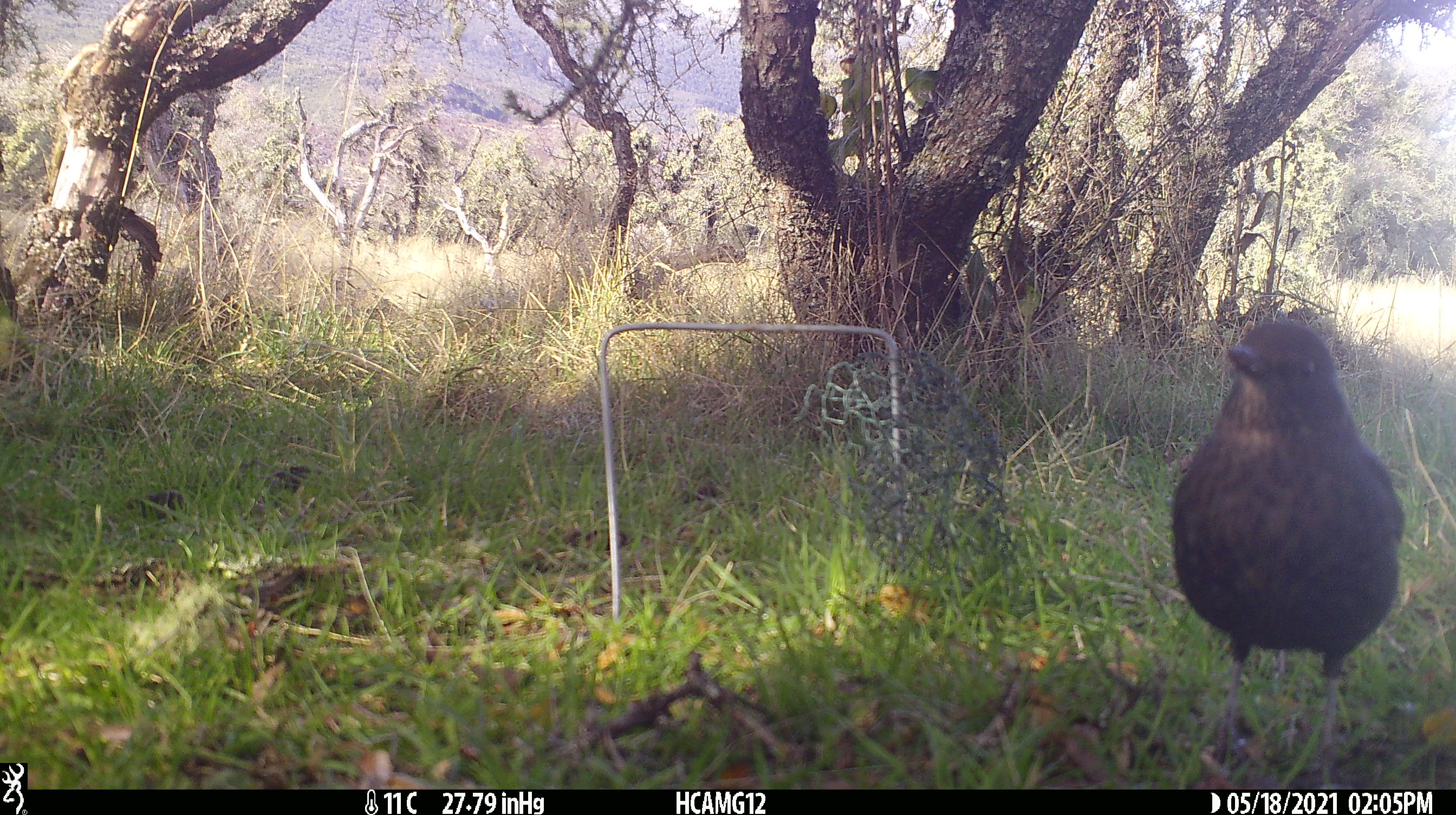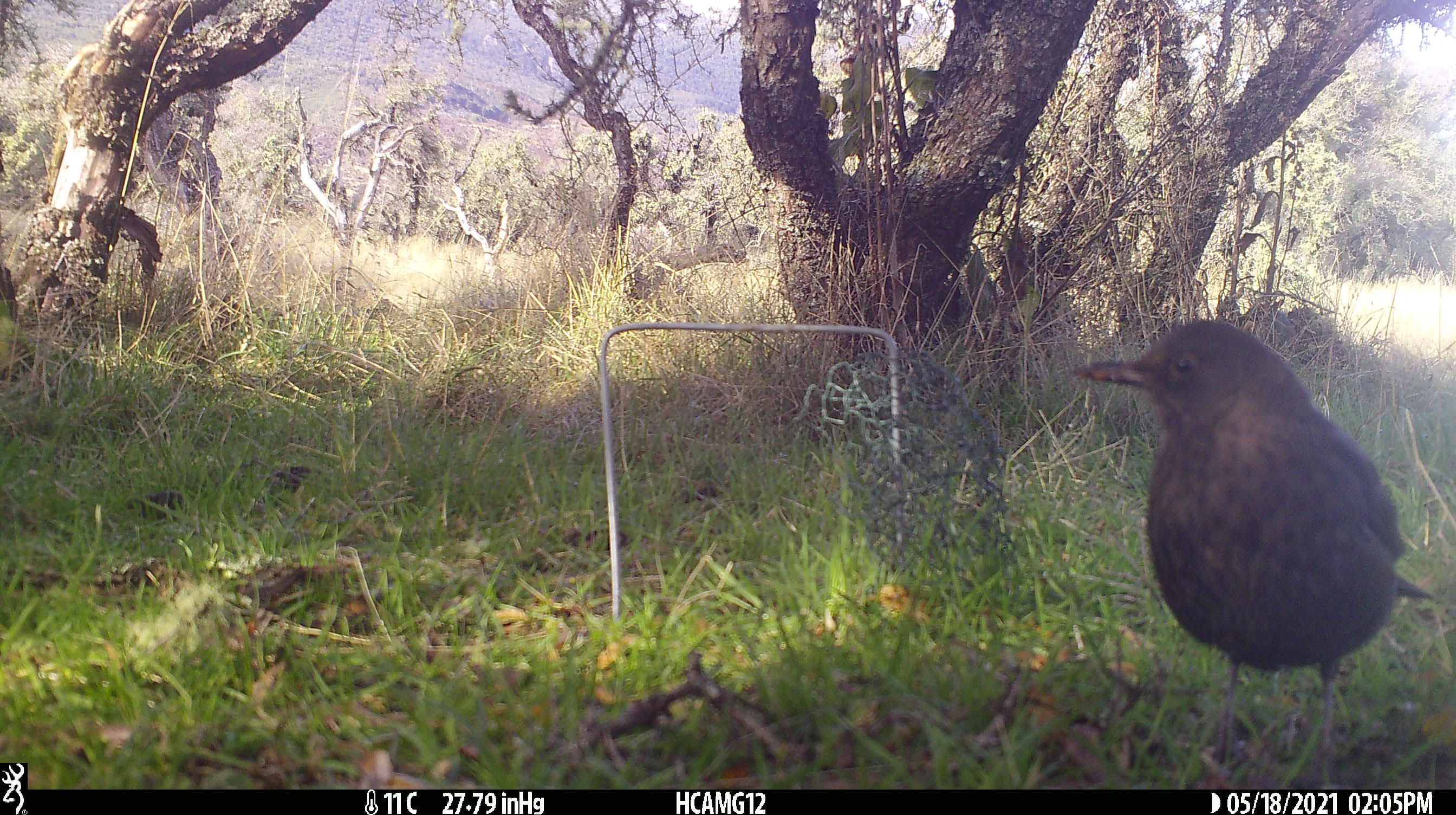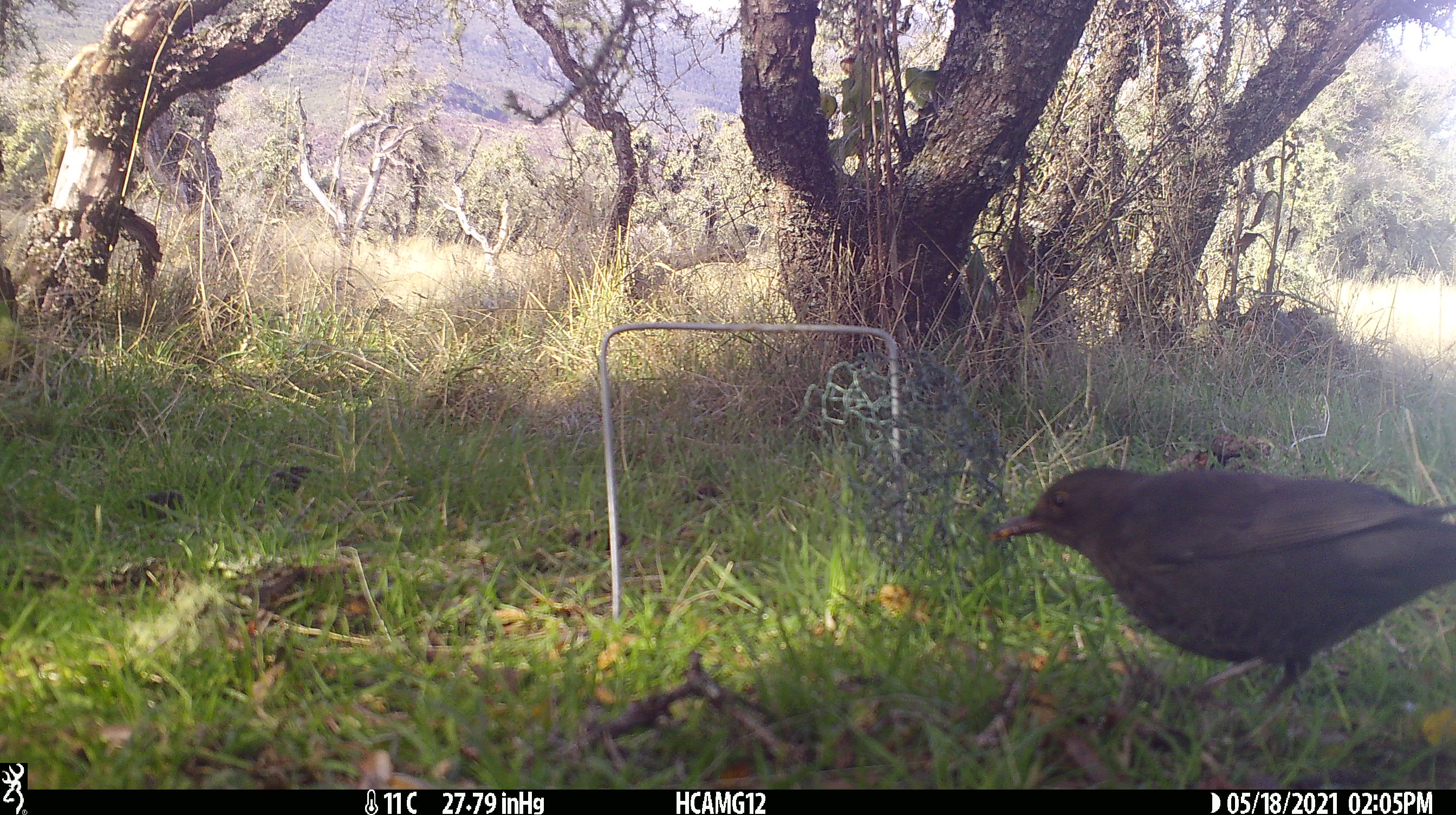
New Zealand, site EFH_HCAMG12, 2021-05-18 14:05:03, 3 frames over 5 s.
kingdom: Animalia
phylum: Chordata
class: Aves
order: Passeriformes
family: Turdidae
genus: Turdus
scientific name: Turdus merula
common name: eurasian blackbird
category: blackbird